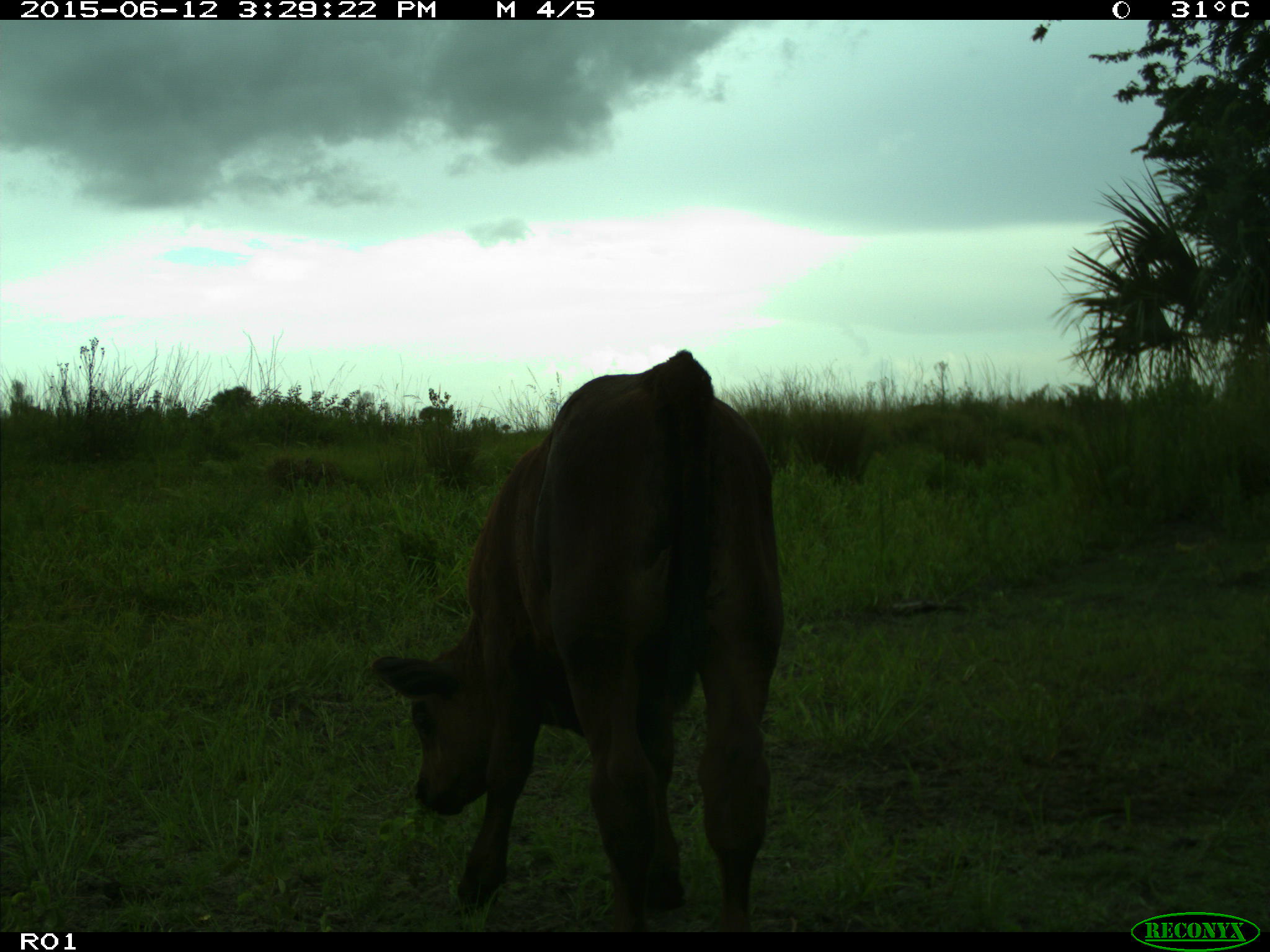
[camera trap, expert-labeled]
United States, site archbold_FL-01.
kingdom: Animalia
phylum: Chordata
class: Mammalia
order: Artiodactyla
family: Bovidae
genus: Bos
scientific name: Bos taurus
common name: domestic cow